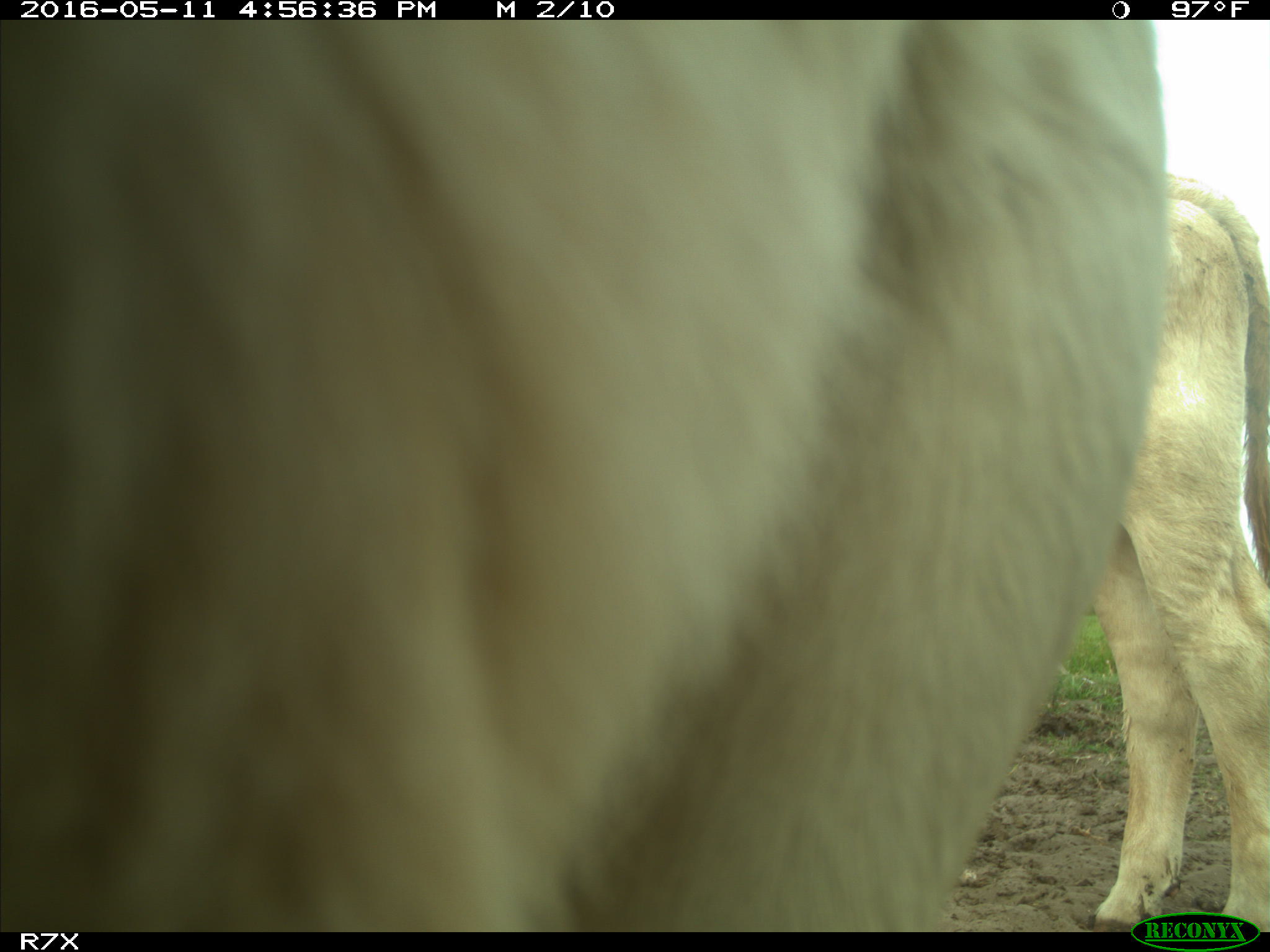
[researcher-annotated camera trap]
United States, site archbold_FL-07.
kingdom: Animalia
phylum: Chordata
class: Mammalia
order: Artiodactyla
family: Bovidae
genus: Bos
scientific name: Bos taurus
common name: domestic cow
Bos taurus (domestic cow).